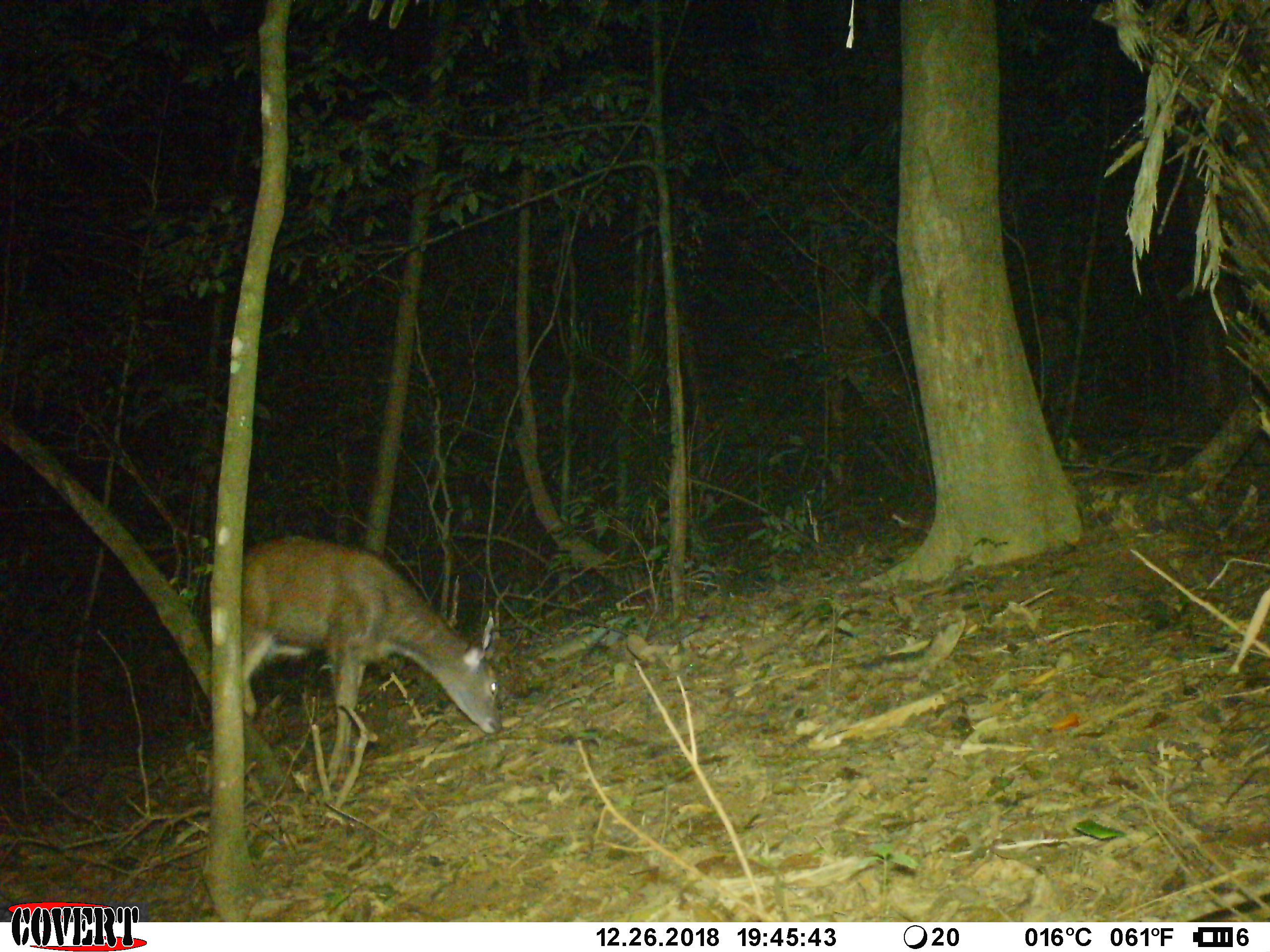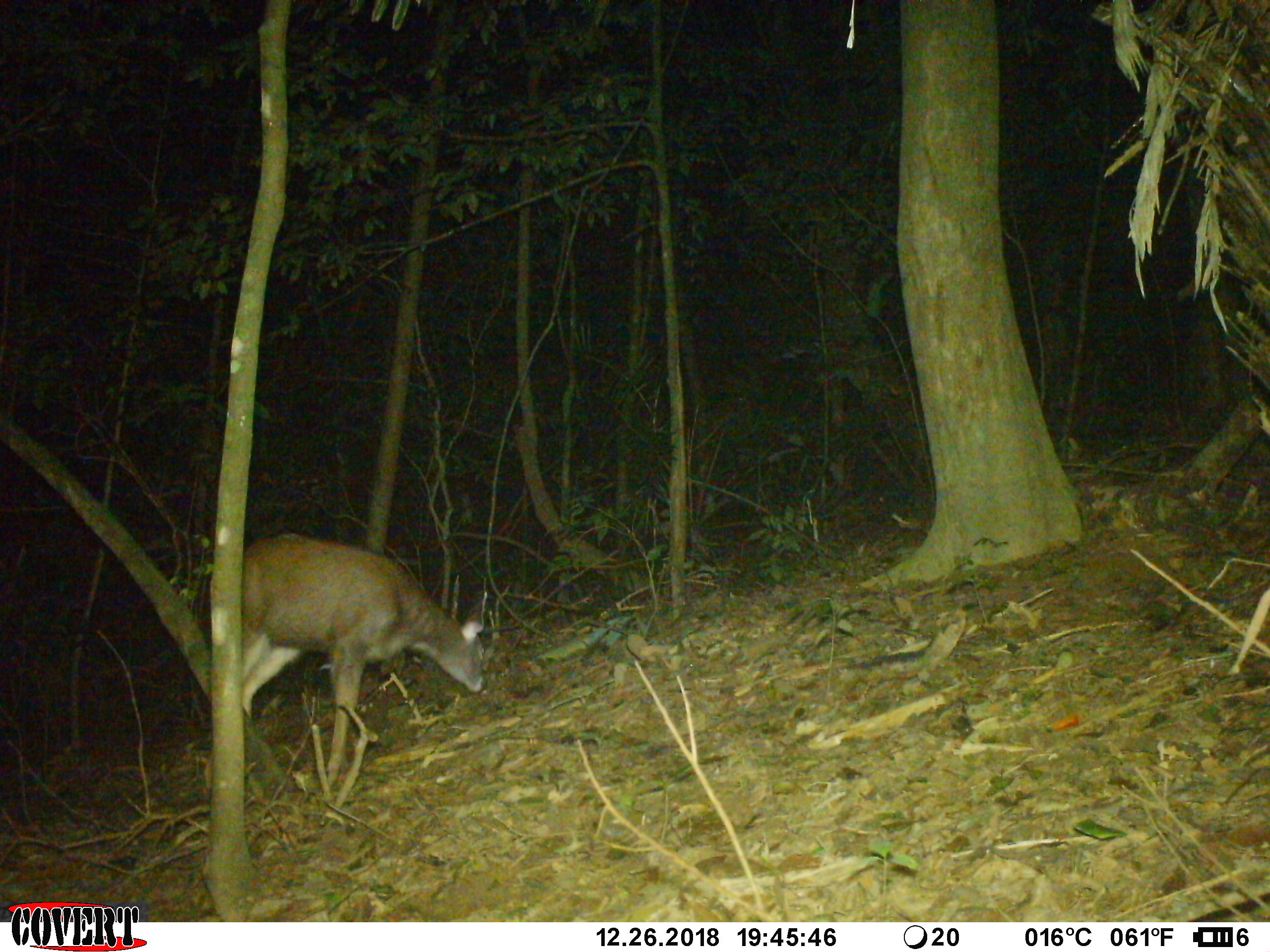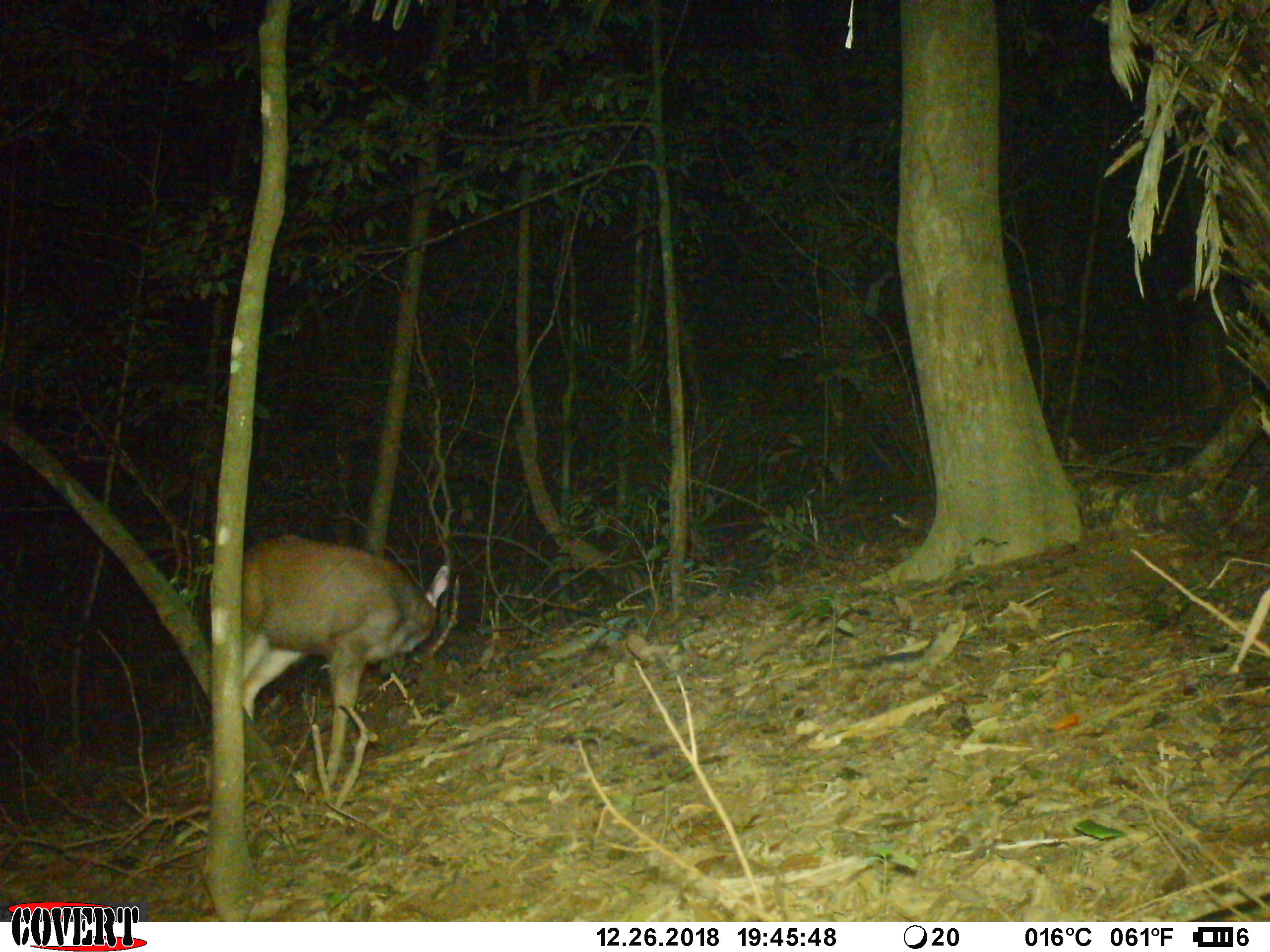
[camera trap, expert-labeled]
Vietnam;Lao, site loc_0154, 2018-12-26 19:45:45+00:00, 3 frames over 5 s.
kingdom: Animalia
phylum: Chordata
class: Mammalia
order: Artiodactyla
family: Cervidae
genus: Rusa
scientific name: Rusa unicolor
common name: sambar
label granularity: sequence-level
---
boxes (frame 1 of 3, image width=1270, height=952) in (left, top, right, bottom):
sambar: (240, 535, 502, 787)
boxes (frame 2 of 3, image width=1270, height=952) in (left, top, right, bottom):
sambar: (203, 532, 487, 792)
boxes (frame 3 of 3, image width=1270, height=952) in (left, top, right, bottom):
sambar: (203, 534, 449, 793)